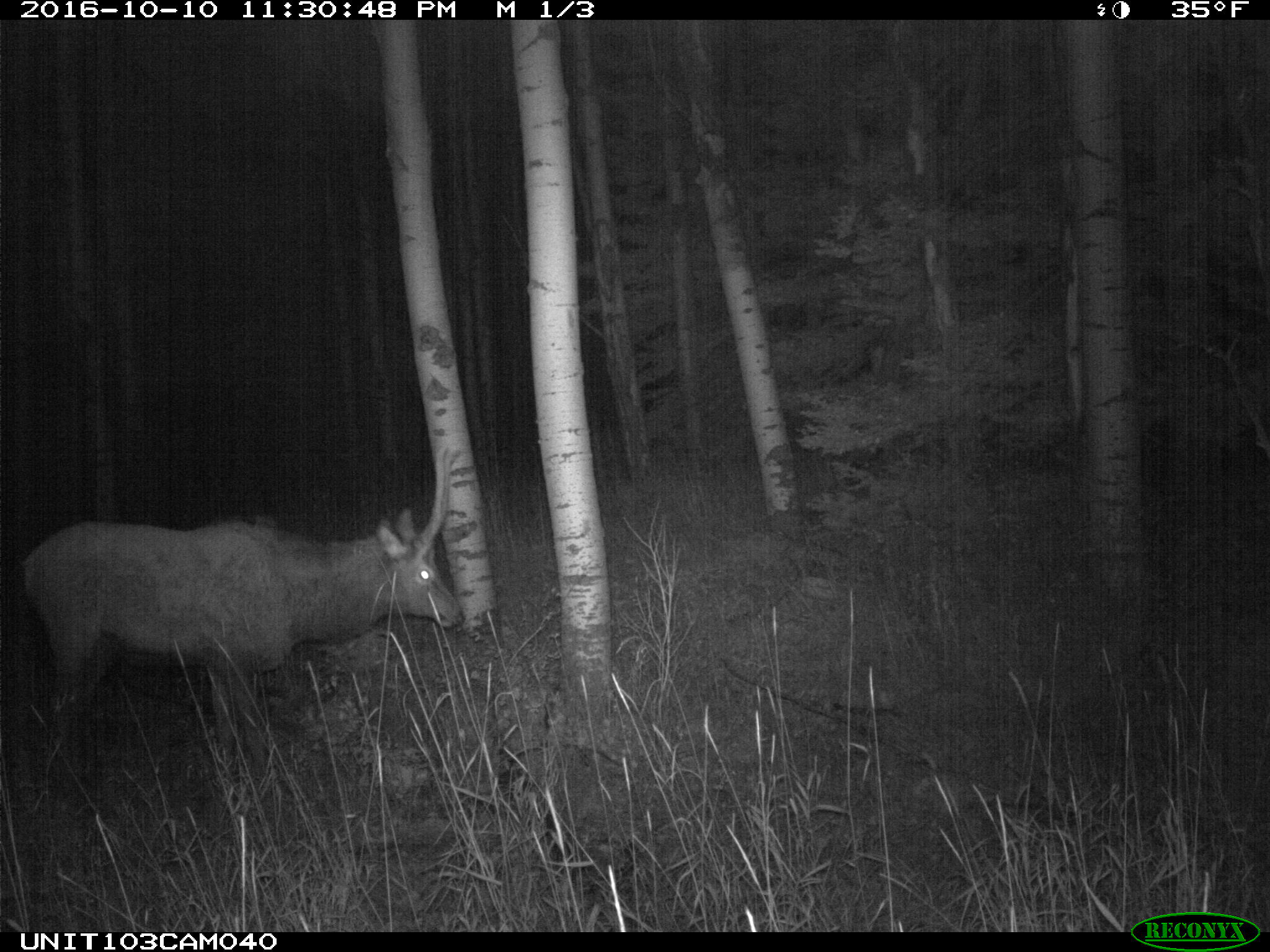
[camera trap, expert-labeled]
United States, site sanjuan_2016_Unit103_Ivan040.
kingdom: Animalia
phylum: Chordata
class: Mammalia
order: Artiodactyla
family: Cervidae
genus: Cervus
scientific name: Cervus elaphus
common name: red deer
Cervus elaphus (red deer).